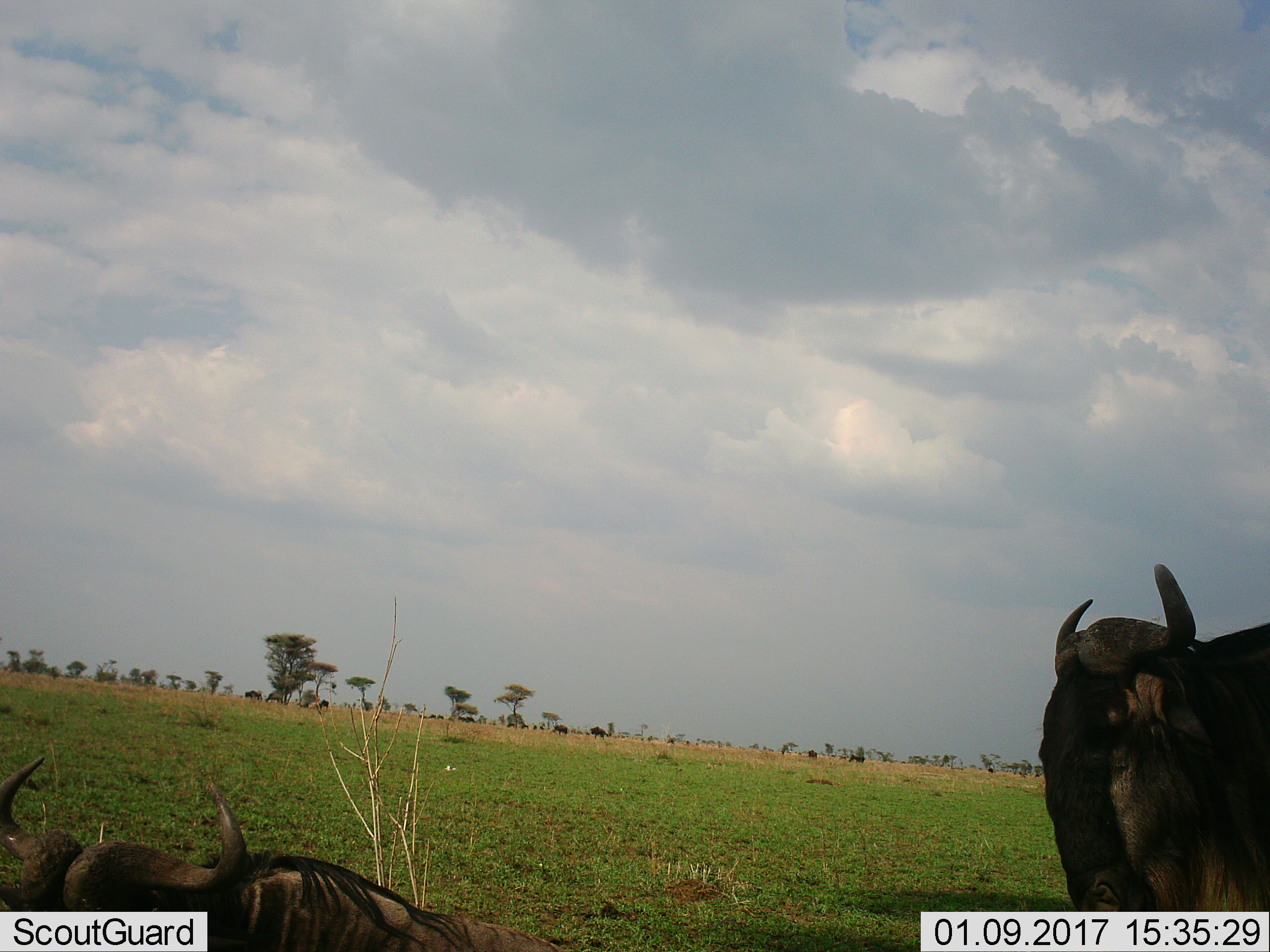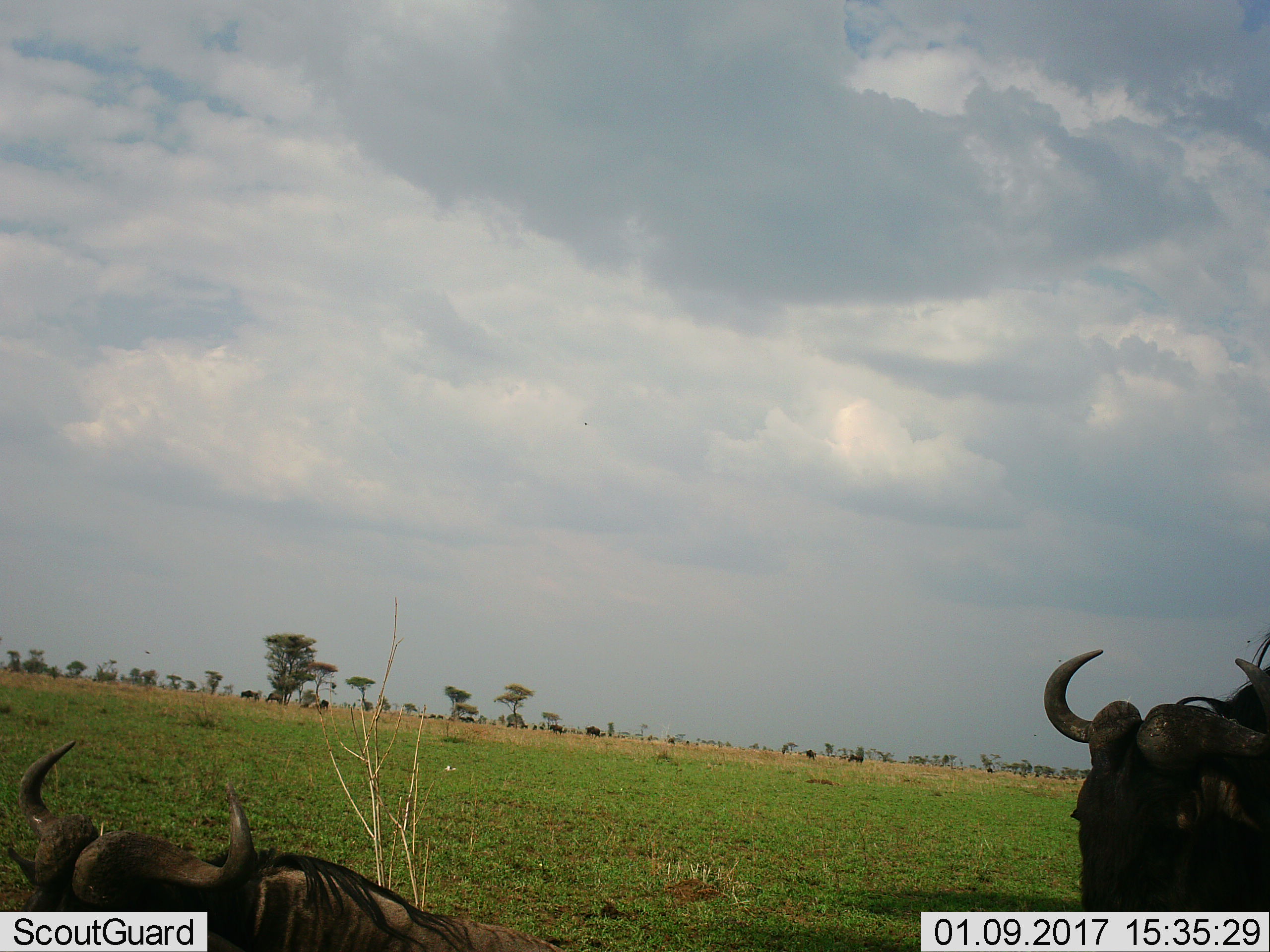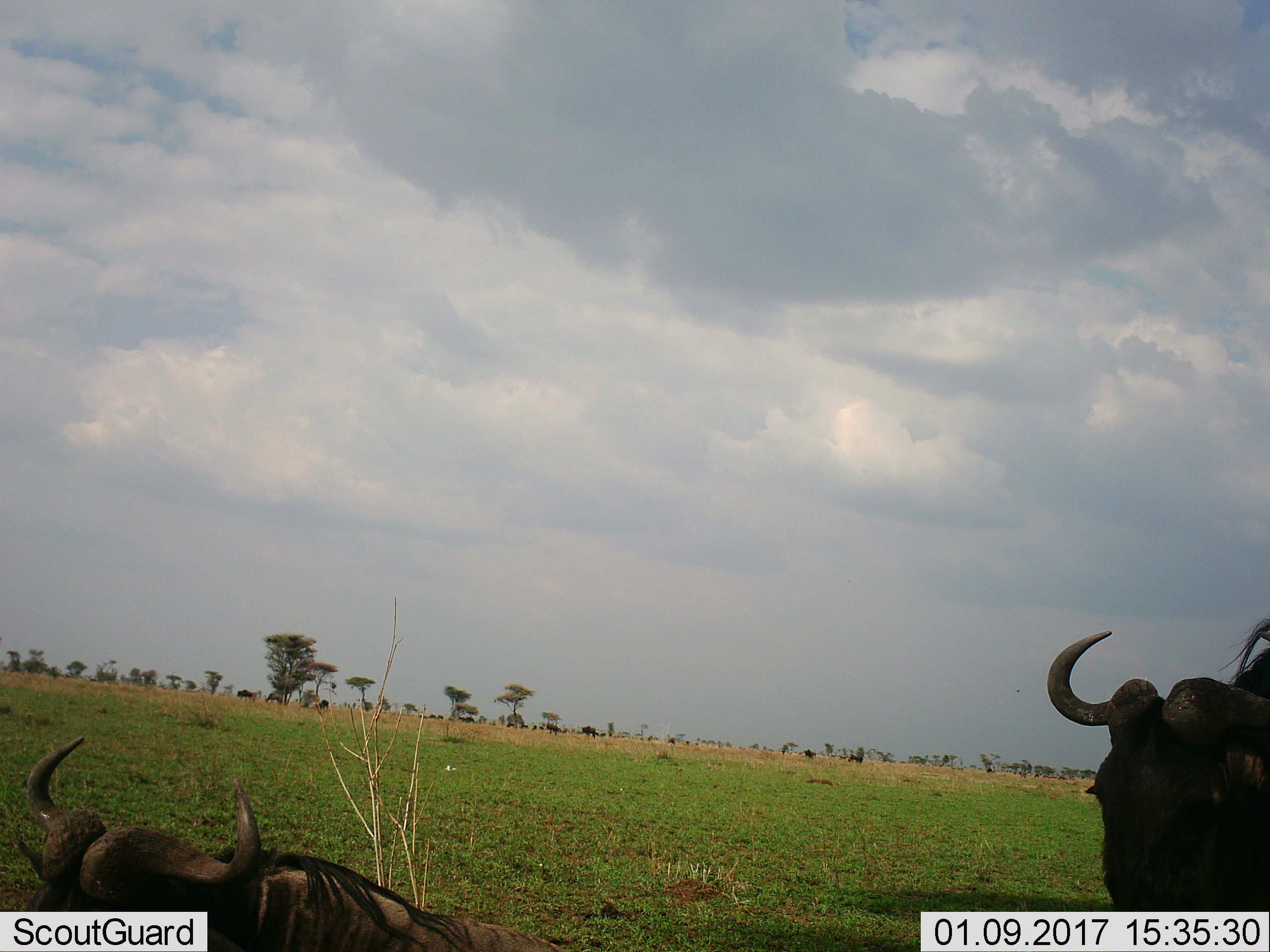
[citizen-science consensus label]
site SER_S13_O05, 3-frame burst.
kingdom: Animalia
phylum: Chordata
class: Mammalia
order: Artiodactyla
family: Bovidae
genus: Connochaetes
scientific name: Connochaetes taurinus taurinus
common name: blue wildebeest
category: wildebeestblue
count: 3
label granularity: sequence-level